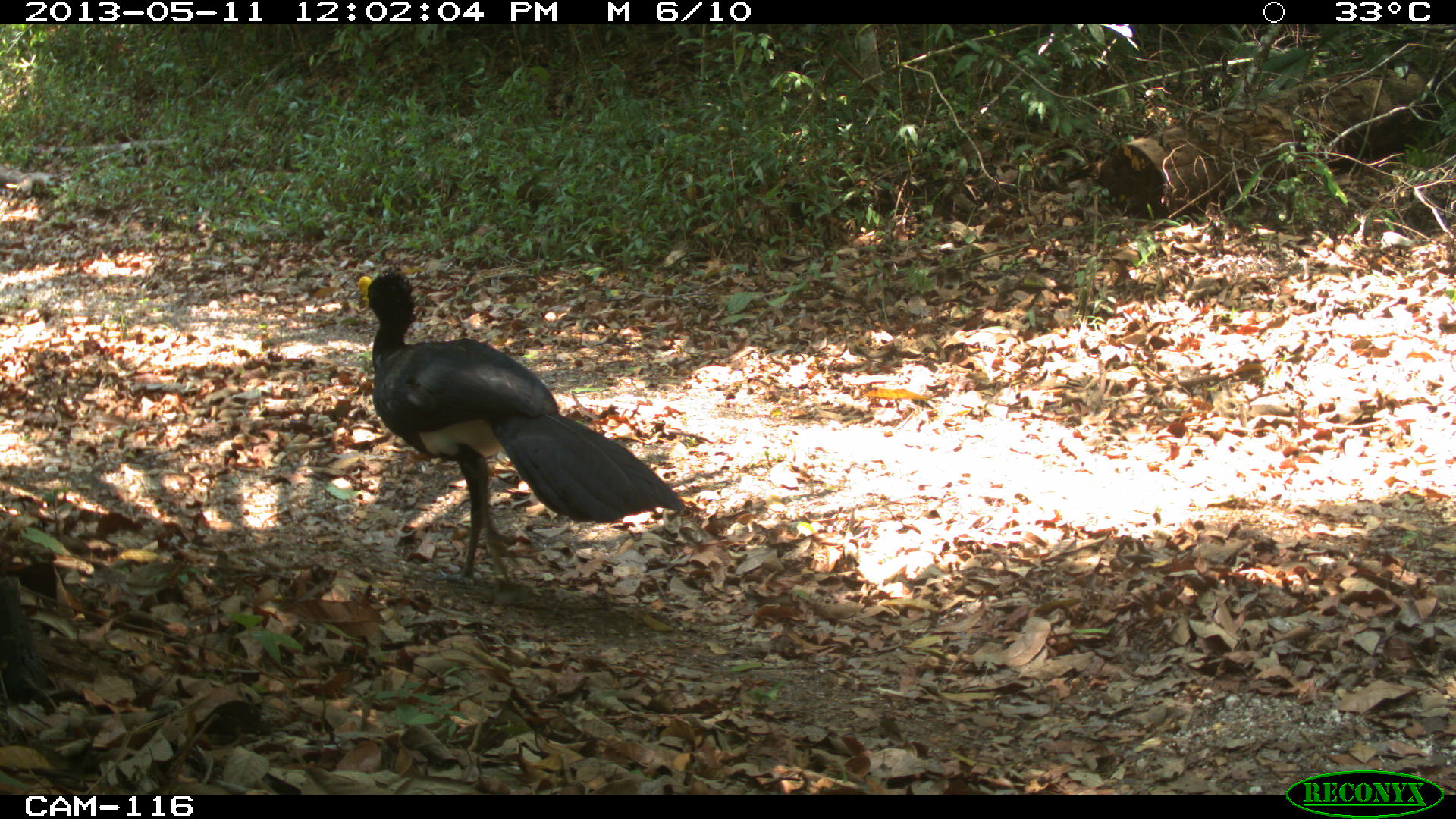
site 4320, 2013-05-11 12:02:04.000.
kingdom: Animalia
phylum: Chordata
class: Aves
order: Galliformes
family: Cracidae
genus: Crax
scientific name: Crax rubra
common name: great curassow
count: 1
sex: female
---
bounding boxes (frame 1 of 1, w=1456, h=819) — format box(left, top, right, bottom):
crax rubra: box(353, 261, 686, 588)